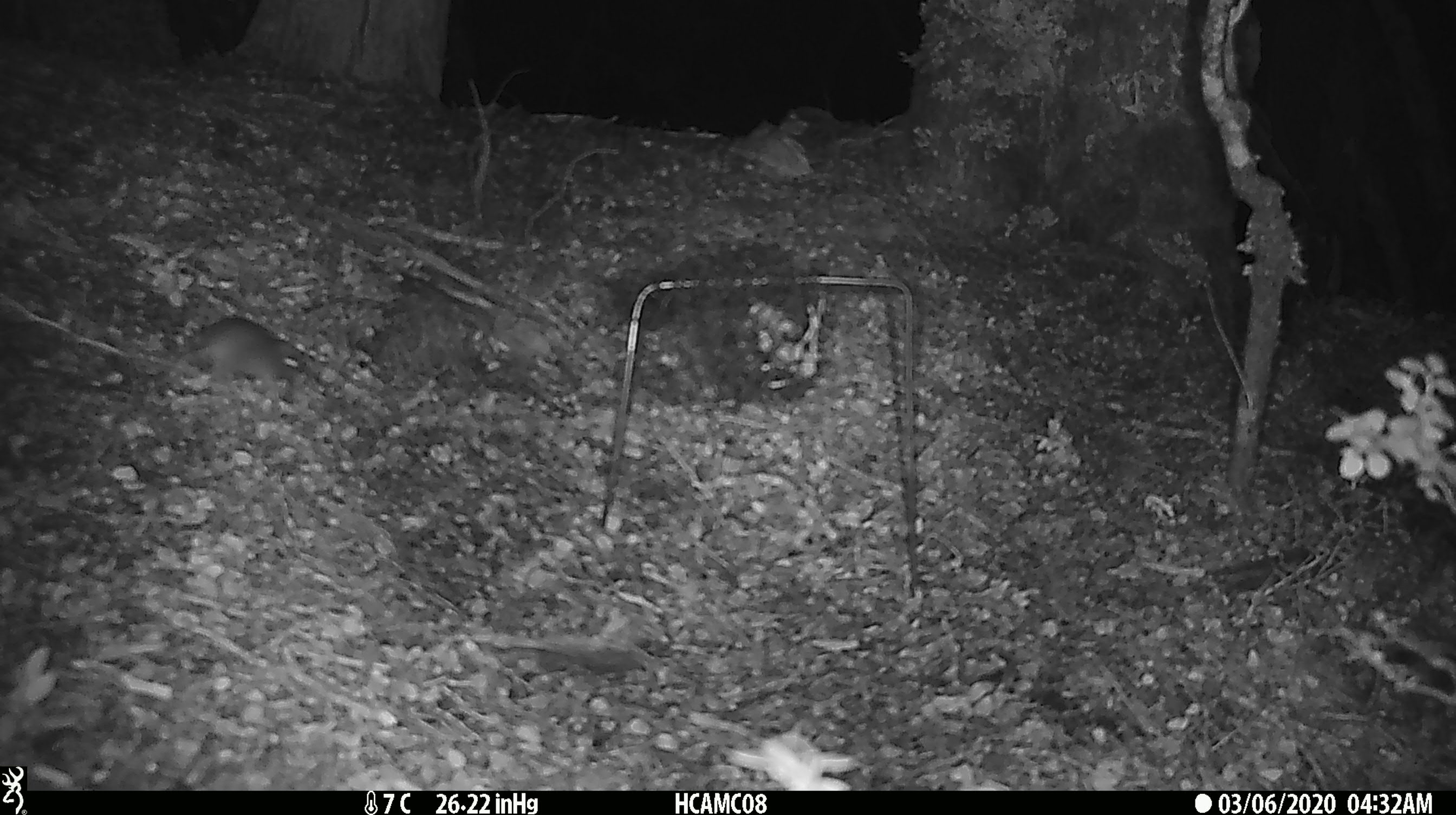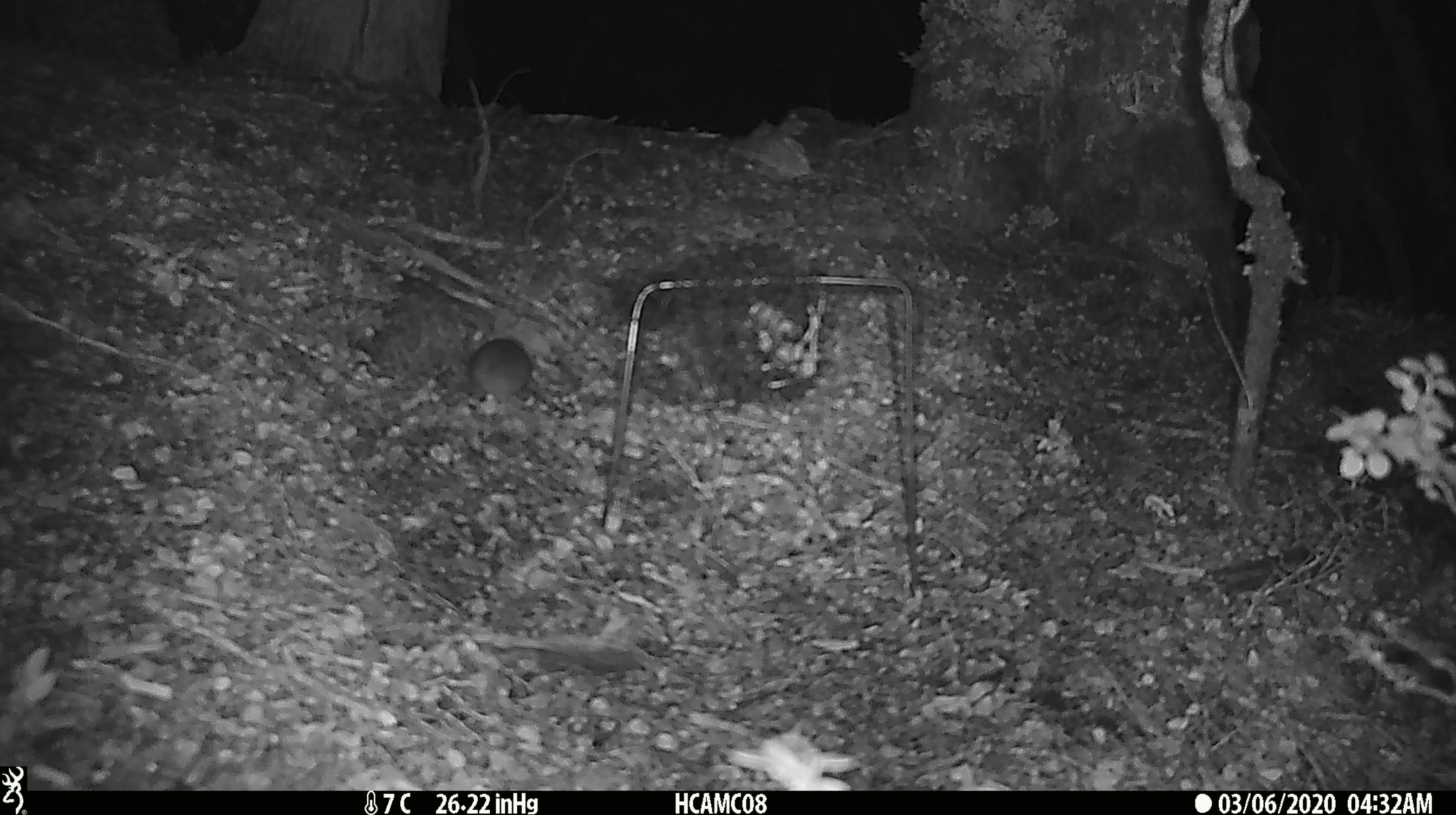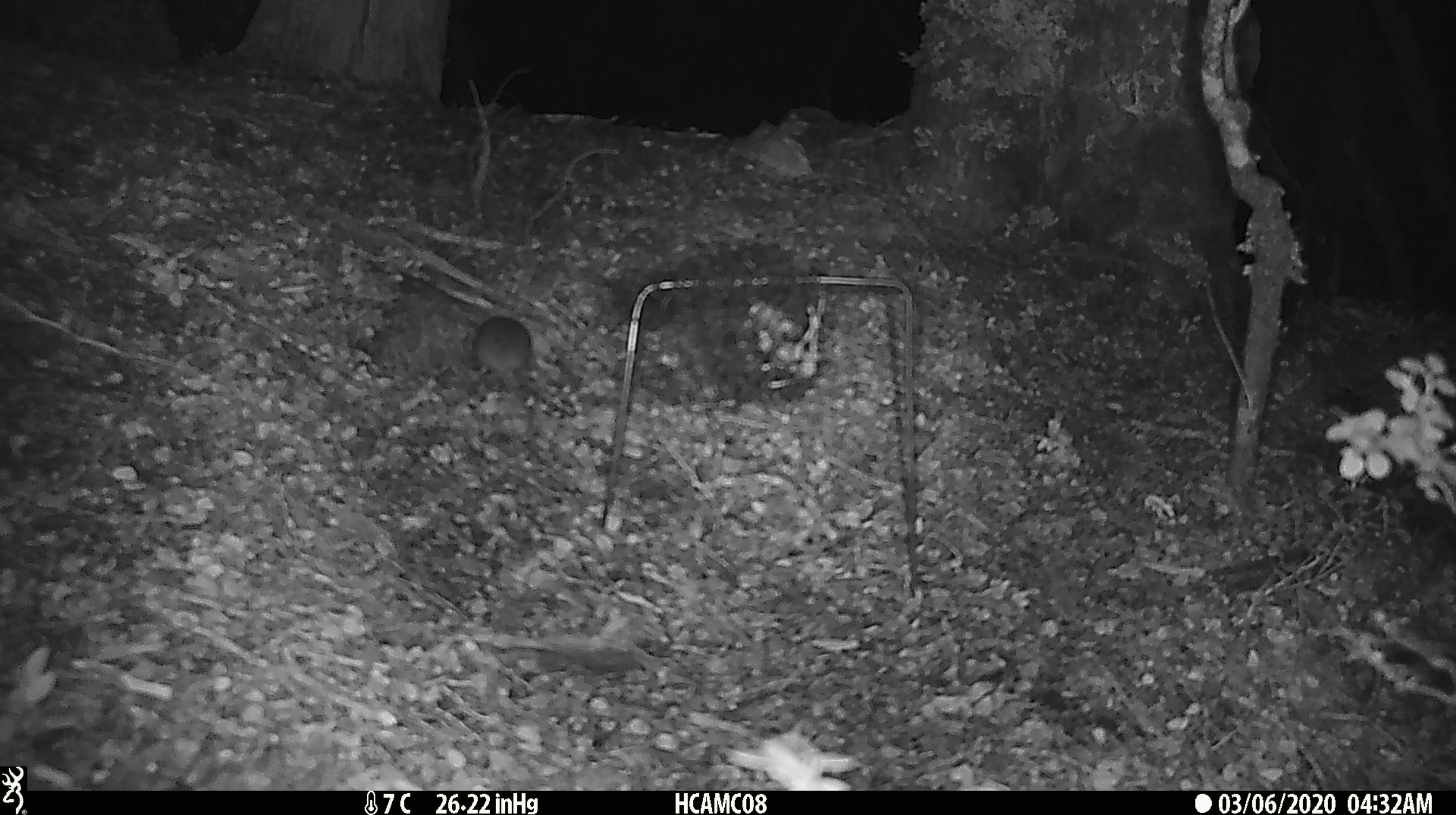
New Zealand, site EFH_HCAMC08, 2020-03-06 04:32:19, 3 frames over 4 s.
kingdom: Animalia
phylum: Chordata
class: Mammalia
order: Rodentia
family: Muridae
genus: Mus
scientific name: Mus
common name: mouse